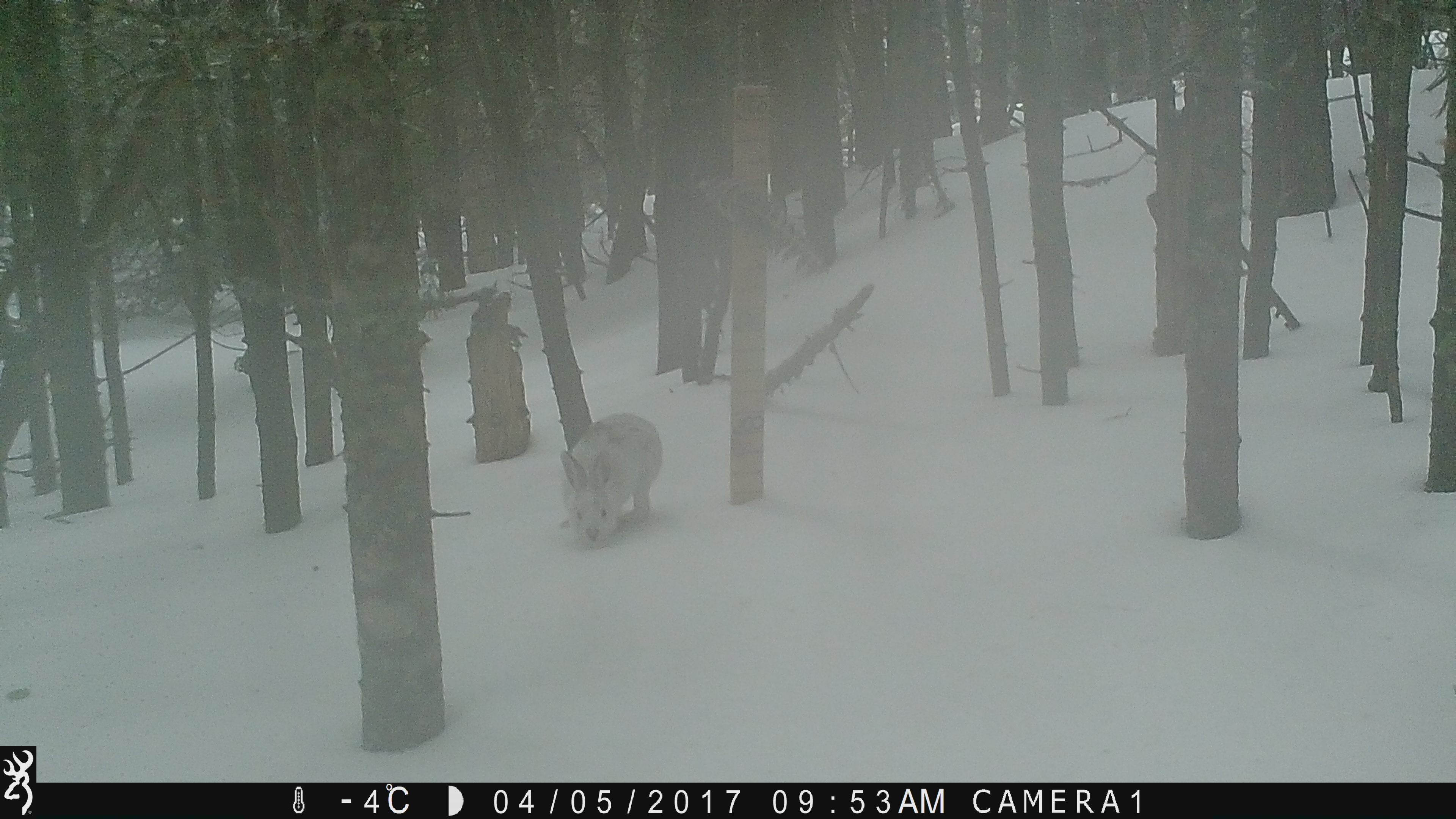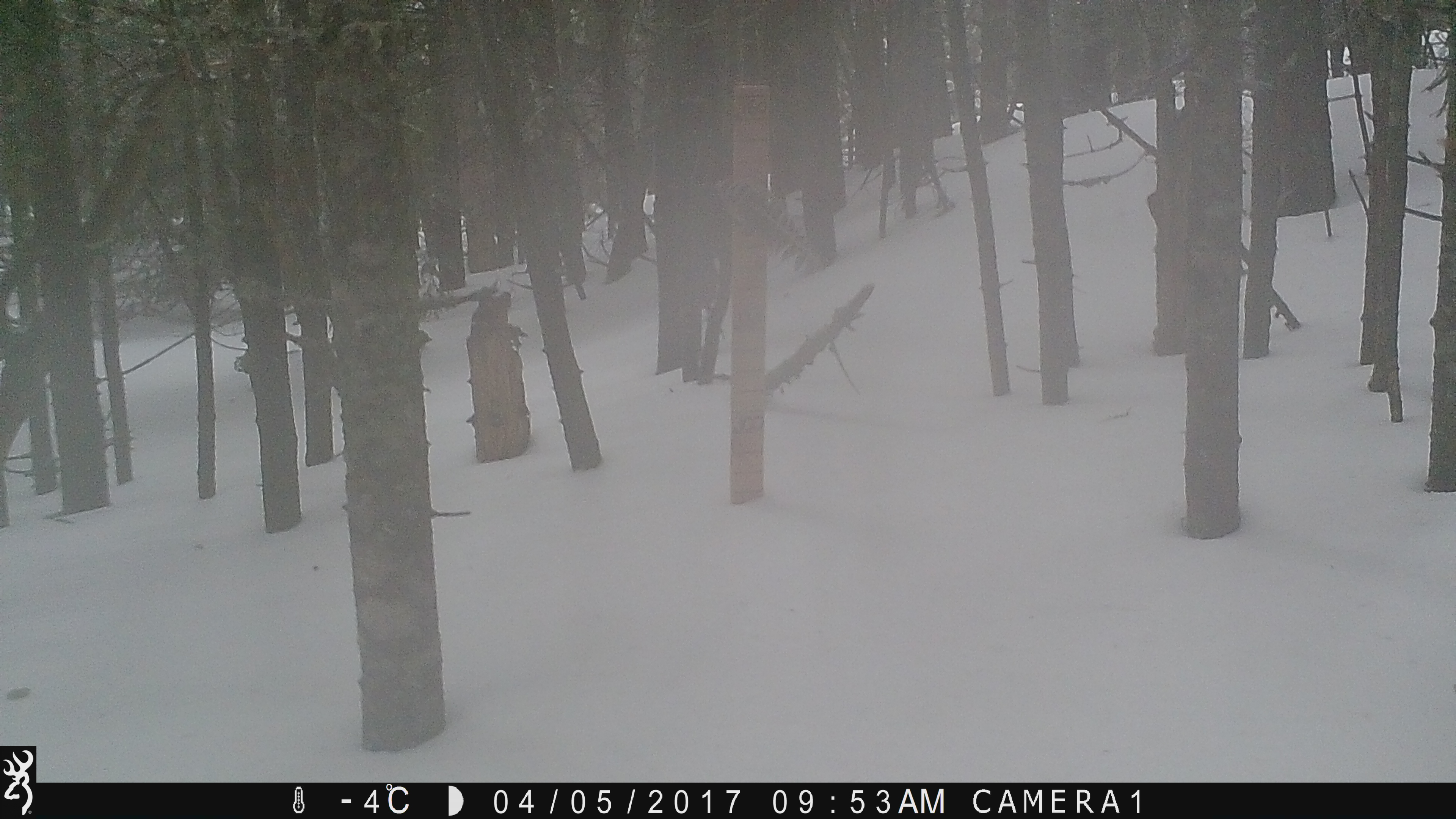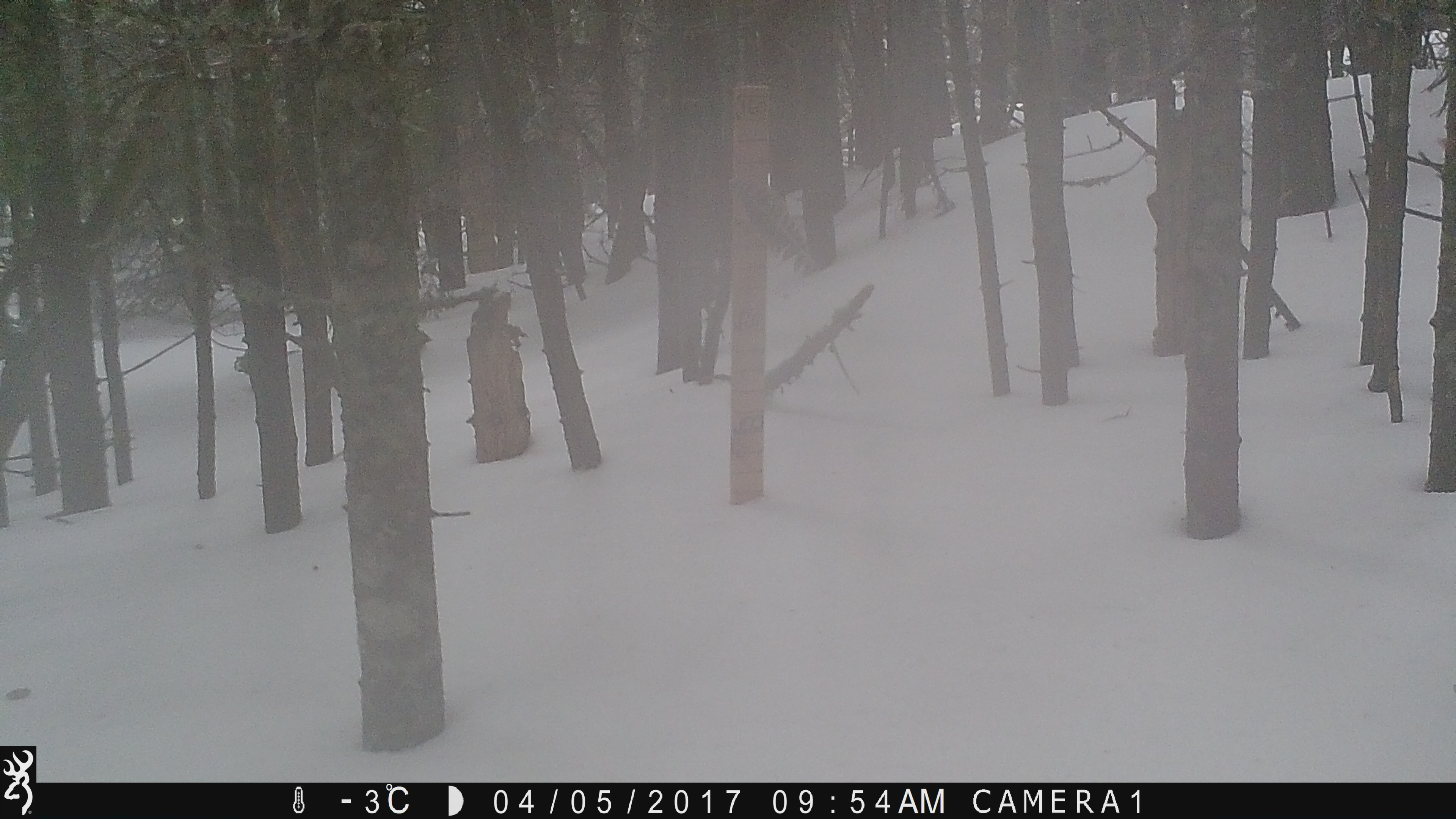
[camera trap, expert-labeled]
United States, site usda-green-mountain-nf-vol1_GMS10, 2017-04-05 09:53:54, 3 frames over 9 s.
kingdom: Animalia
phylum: Chordata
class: Mammalia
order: Lagomorpha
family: Leporidae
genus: Lepus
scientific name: Lepus americanus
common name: snowshoe hare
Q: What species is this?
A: Snowshoe hare (Lepus americanus).